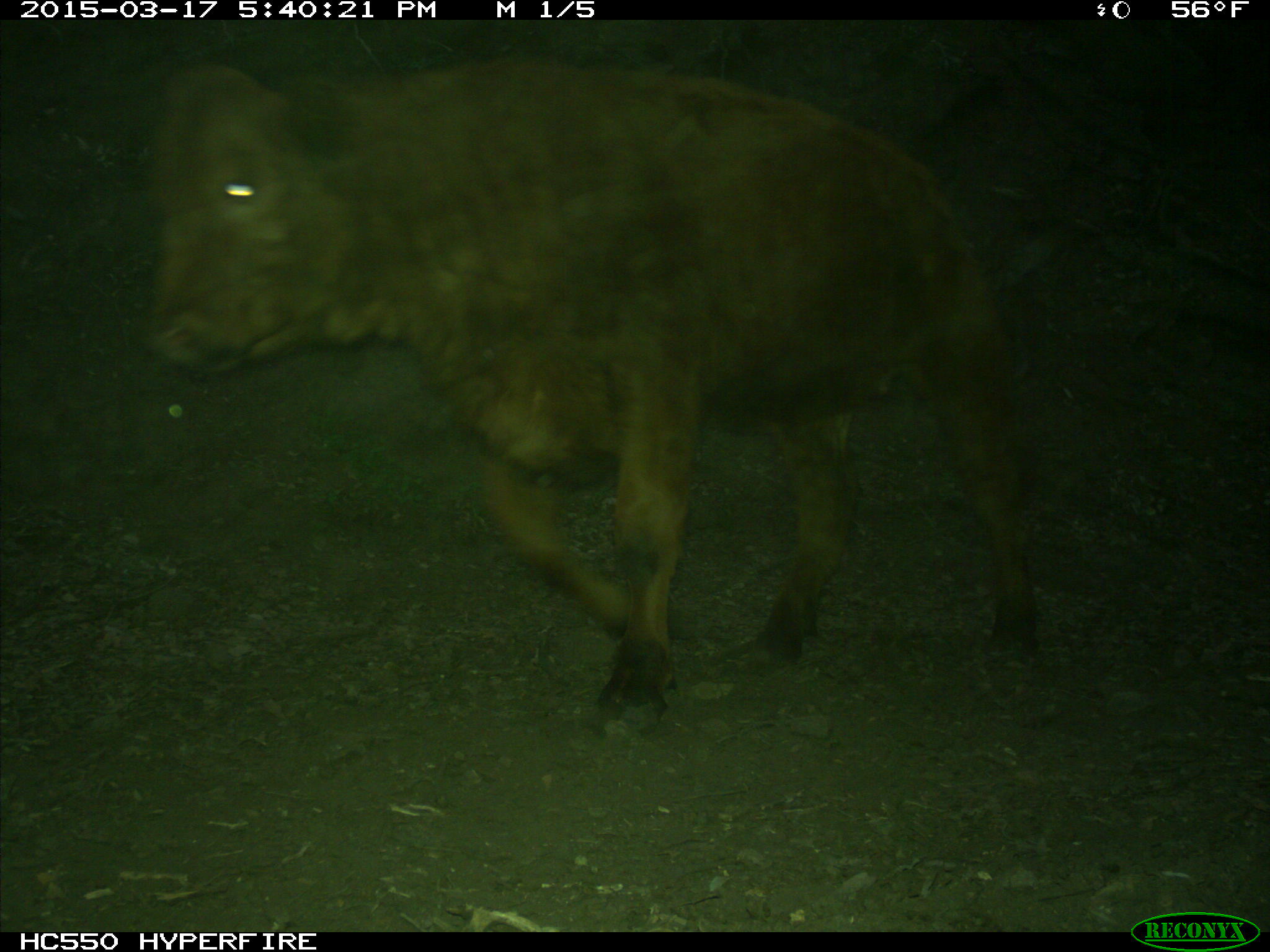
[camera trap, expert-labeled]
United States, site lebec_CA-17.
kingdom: Animalia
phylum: Chordata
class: Mammalia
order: Artiodactyla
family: Bovidae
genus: Bos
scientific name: Bos taurus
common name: domestic cow